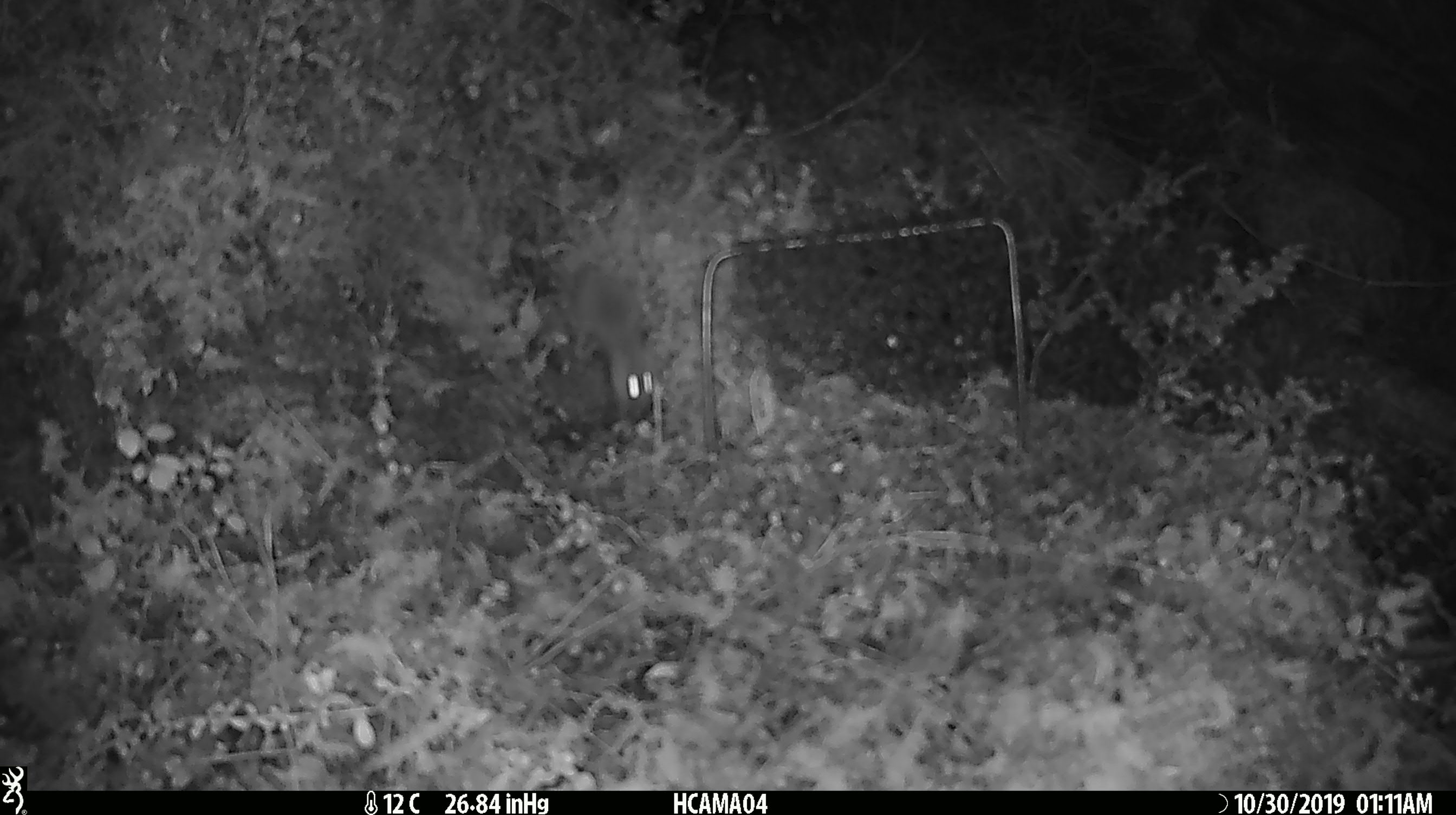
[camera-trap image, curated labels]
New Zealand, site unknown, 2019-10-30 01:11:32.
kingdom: Animalia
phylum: Chordata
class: Mammalia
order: Rodentia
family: Muridae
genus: Mus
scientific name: Mus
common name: mouse